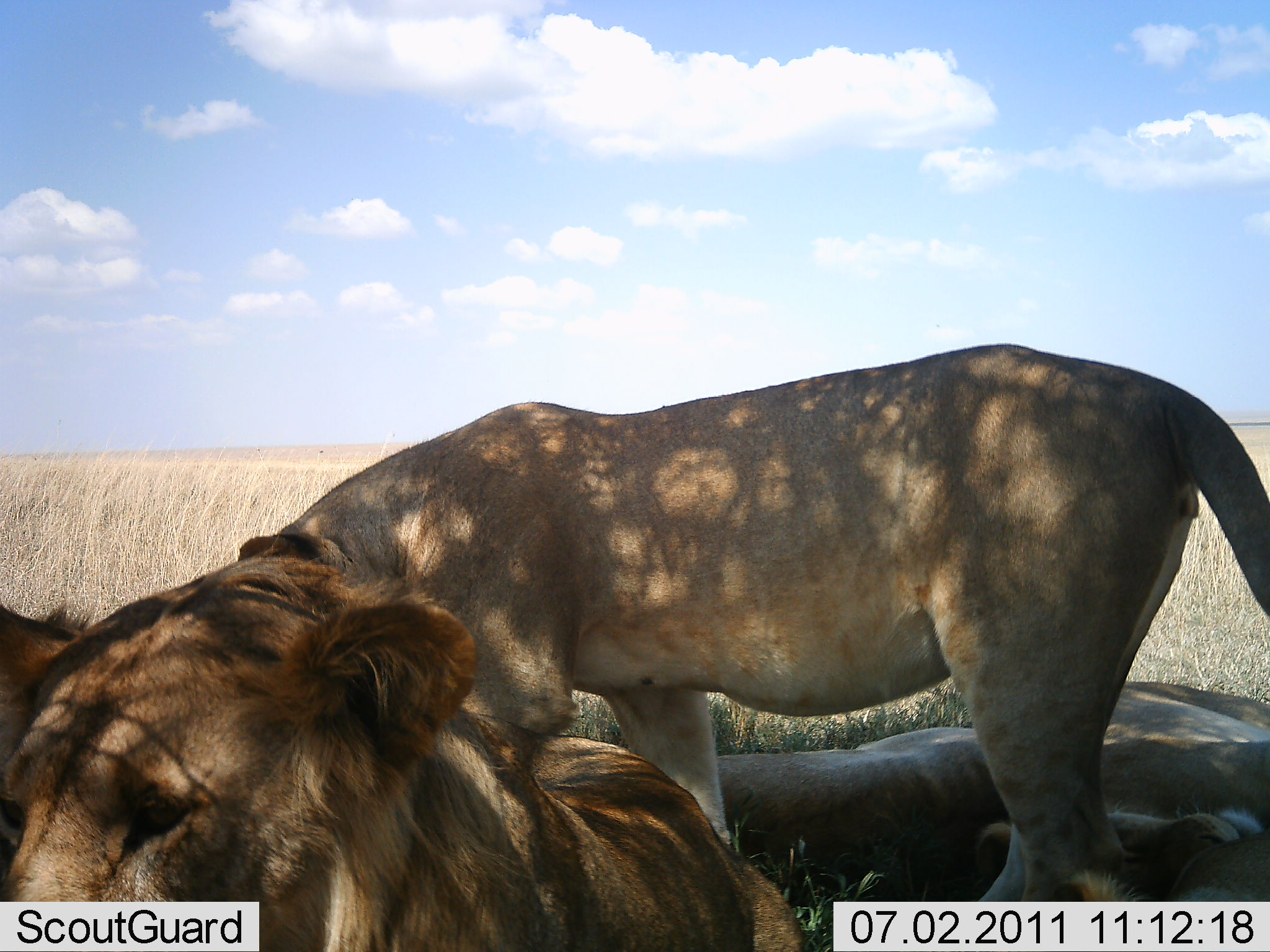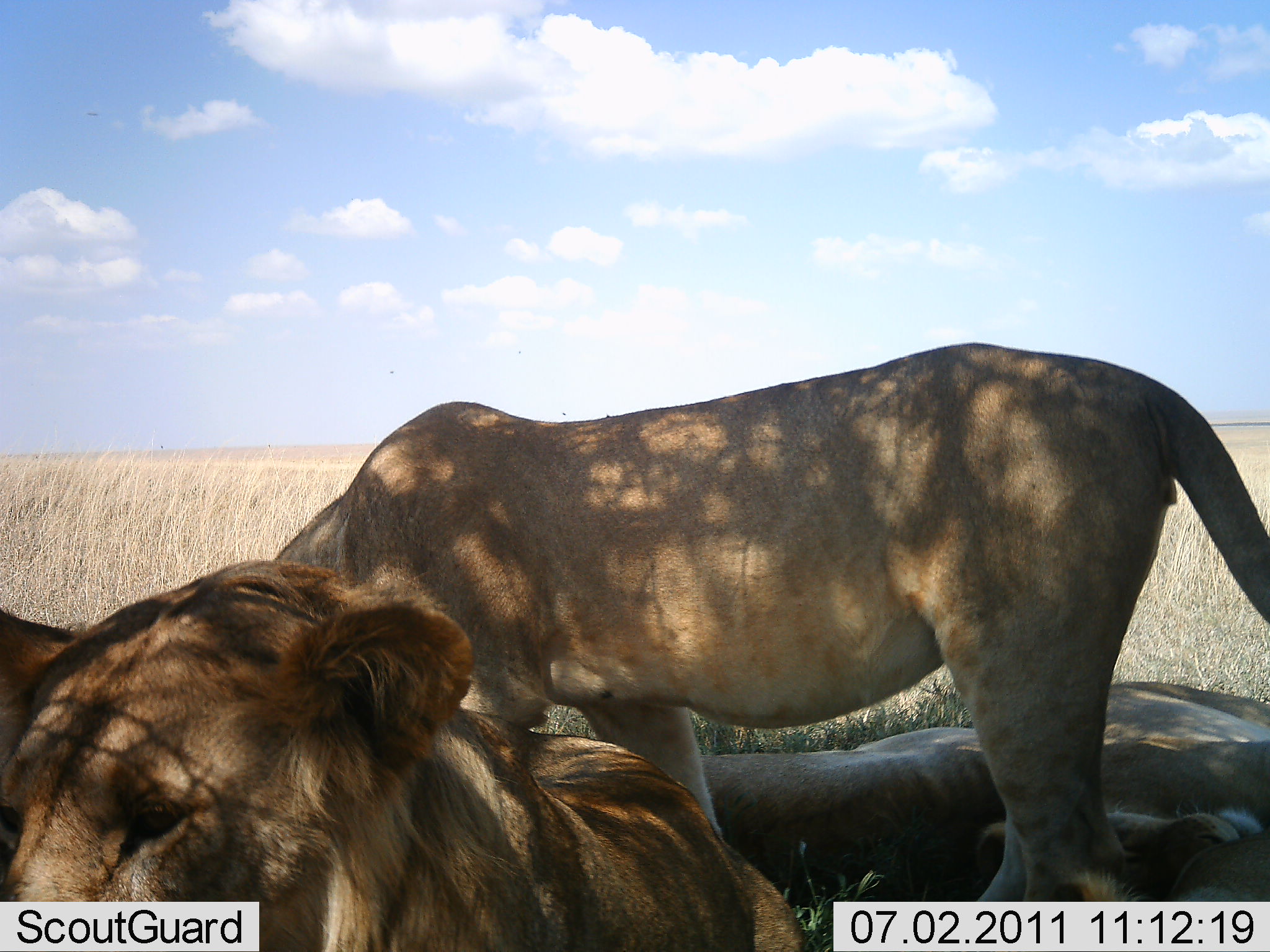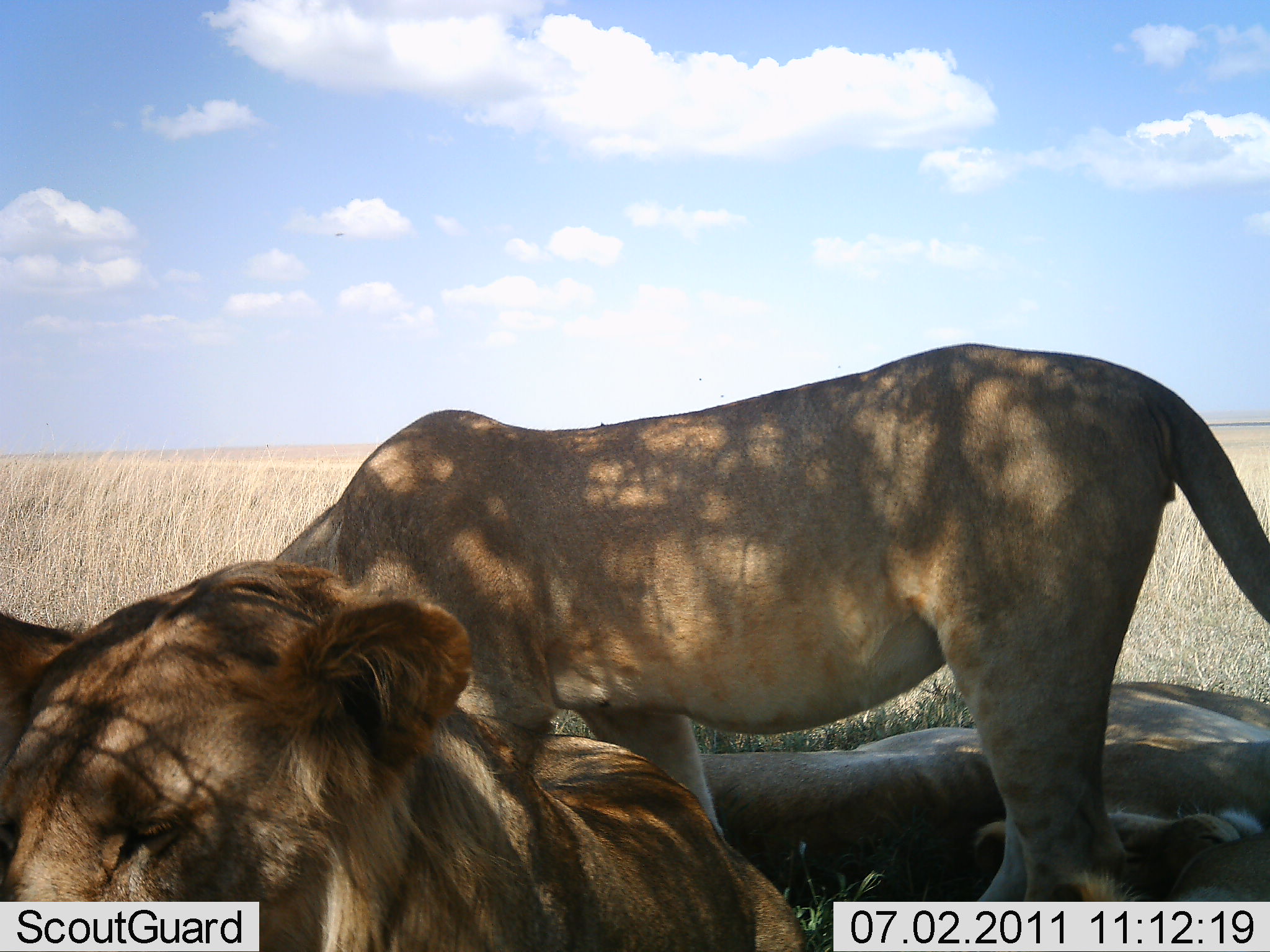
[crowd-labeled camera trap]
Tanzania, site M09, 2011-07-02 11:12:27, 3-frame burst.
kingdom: Animalia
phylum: Chordata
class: Mammalia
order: Carnivora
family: Felidae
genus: Panthera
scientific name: Panthera leo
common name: lion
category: lionfemale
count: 3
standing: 46%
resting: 100%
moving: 0%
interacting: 8%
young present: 8%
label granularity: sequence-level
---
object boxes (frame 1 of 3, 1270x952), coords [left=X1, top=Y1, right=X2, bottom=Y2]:
animal: [left=242, top=343, right=1270, bottom=950]; [left=1, top=556, right=814, bottom=952]; [left=641, top=681, right=1269, bottom=952]; [left=0, top=602, right=91, bottom=766]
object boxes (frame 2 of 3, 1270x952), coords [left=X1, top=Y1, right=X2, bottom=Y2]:
animal: [left=283, top=341, right=1270, bottom=952]; [left=0, top=559, right=802, bottom=952]; [left=681, top=680, right=1270, bottom=952]; [left=0, top=608, right=82, bottom=789]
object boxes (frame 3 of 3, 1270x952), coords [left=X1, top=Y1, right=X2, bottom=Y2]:
animal: [left=277, top=343, right=1270, bottom=948]; [left=0, top=562, right=810, bottom=951]; [left=667, top=681, right=1270, bottom=952]; [left=1, top=612, right=74, bottom=775]